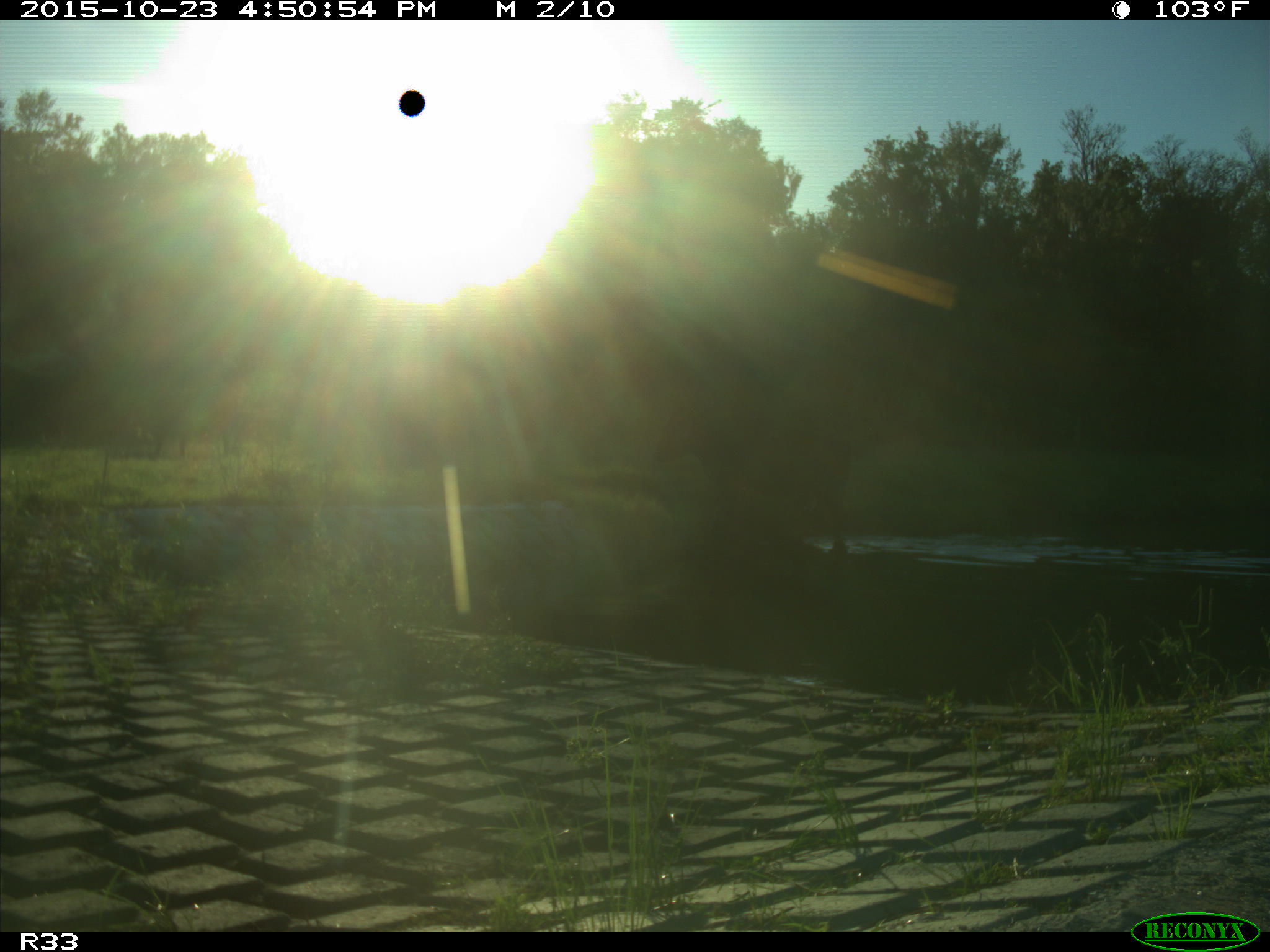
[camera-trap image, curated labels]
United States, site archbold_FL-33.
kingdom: Animalia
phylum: Chordata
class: Mammalia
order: Artiodactyla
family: Bovidae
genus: Bos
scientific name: Bos taurus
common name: domestic cow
Bos taurus (domestic cow).